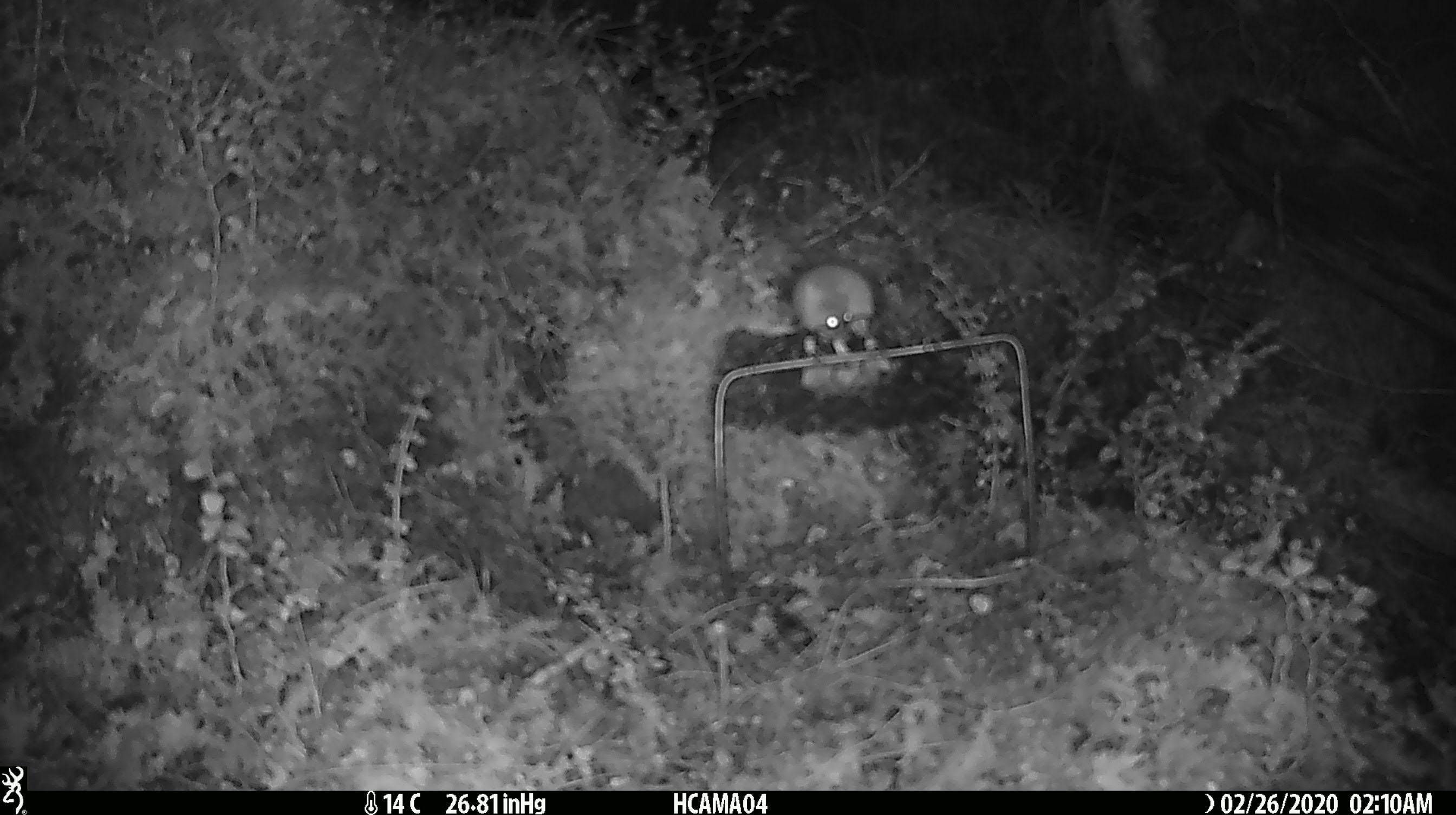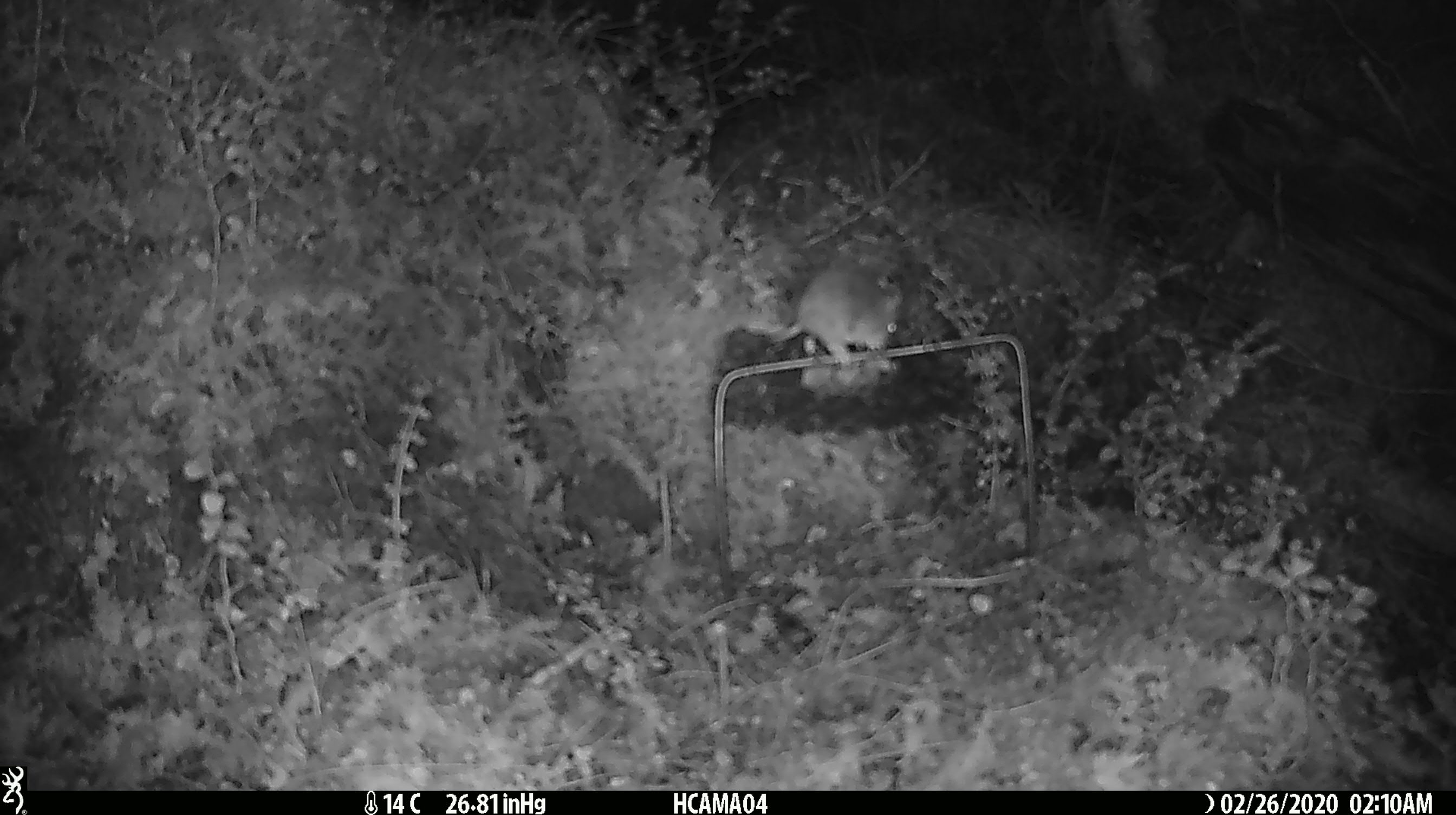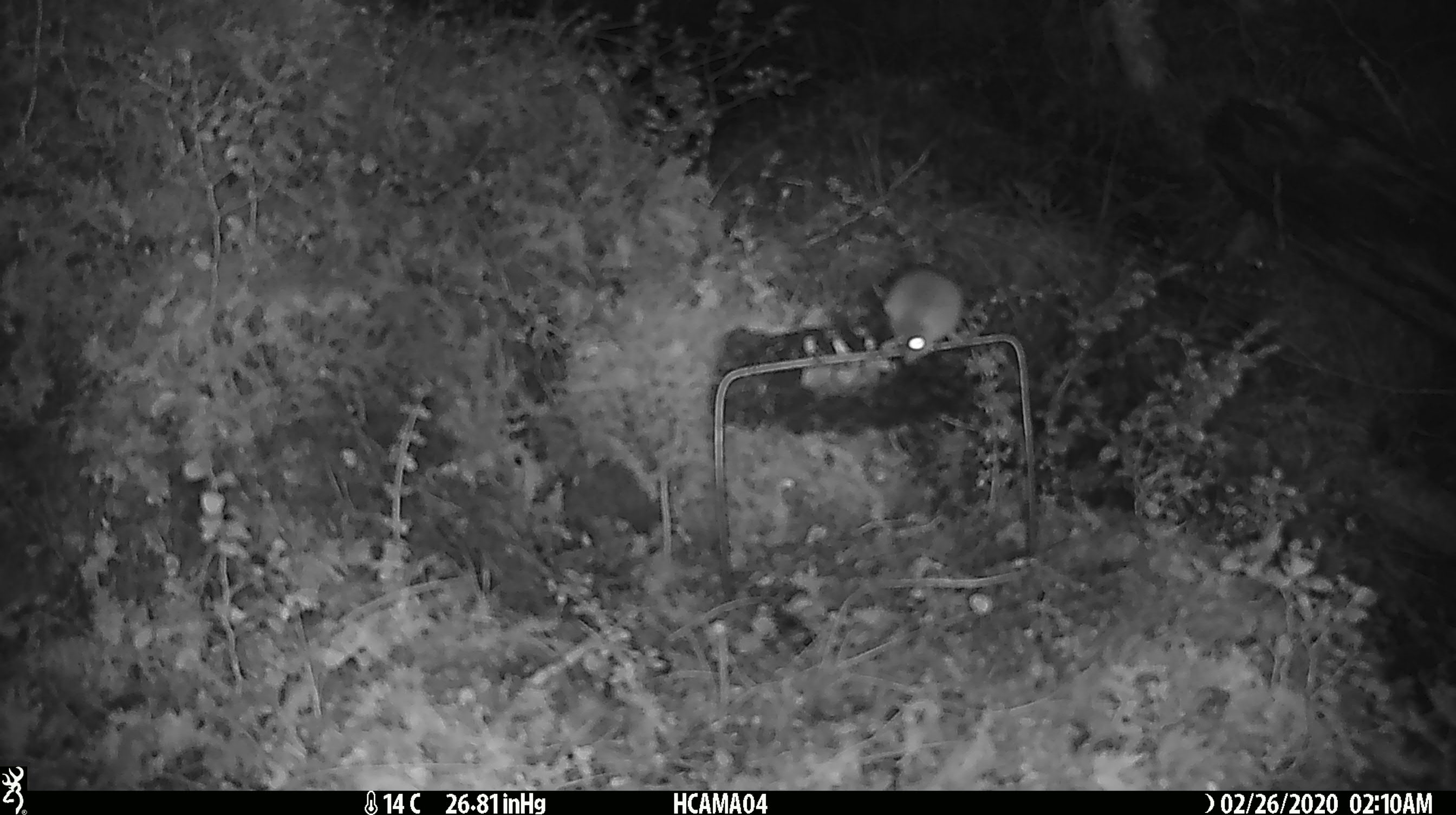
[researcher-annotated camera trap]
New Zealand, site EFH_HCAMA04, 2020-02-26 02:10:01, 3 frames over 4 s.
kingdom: Animalia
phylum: Chordata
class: Mammalia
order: Rodentia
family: Muridae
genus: Mus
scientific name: Mus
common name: mouse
Mouse (Mus).